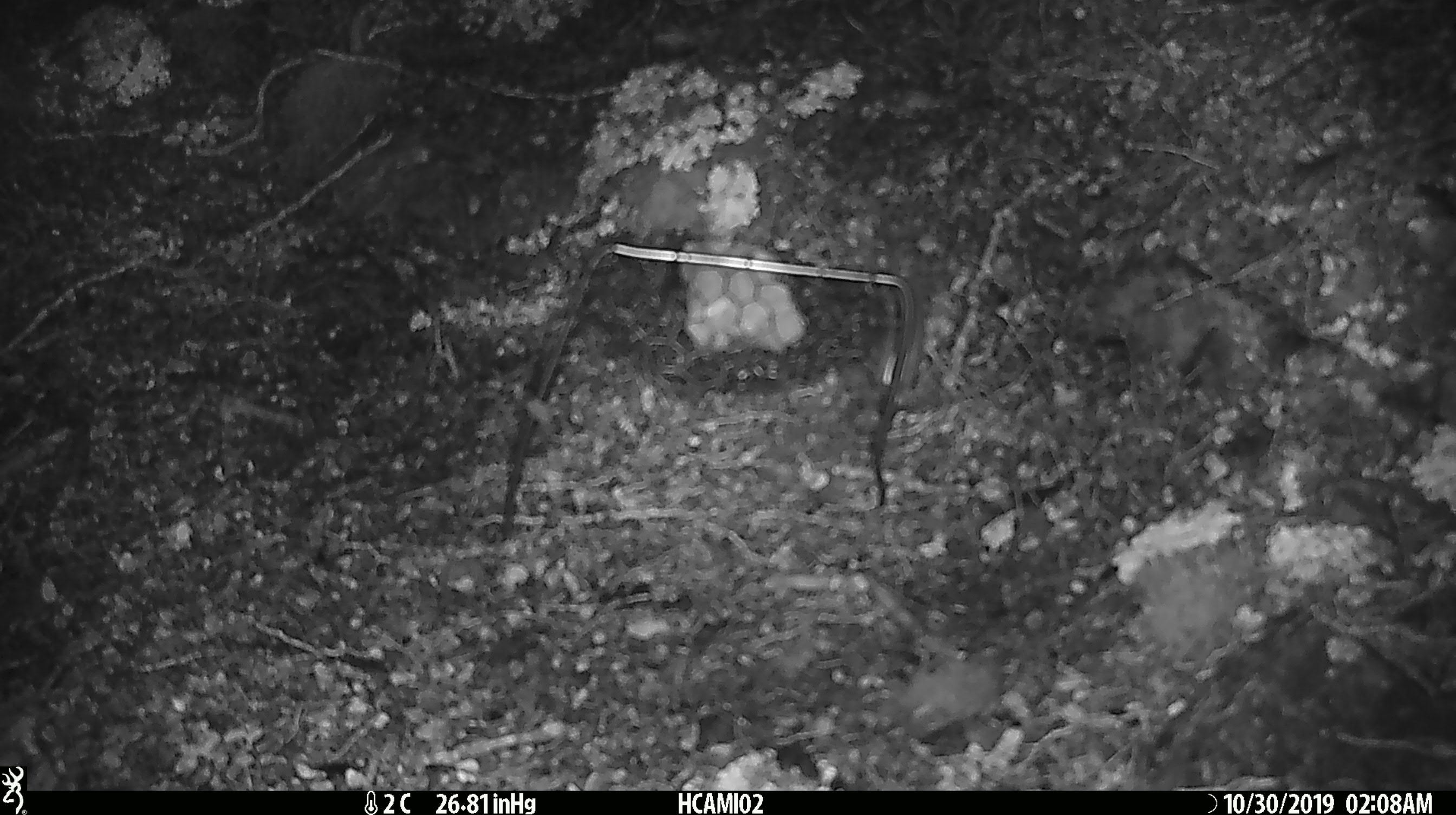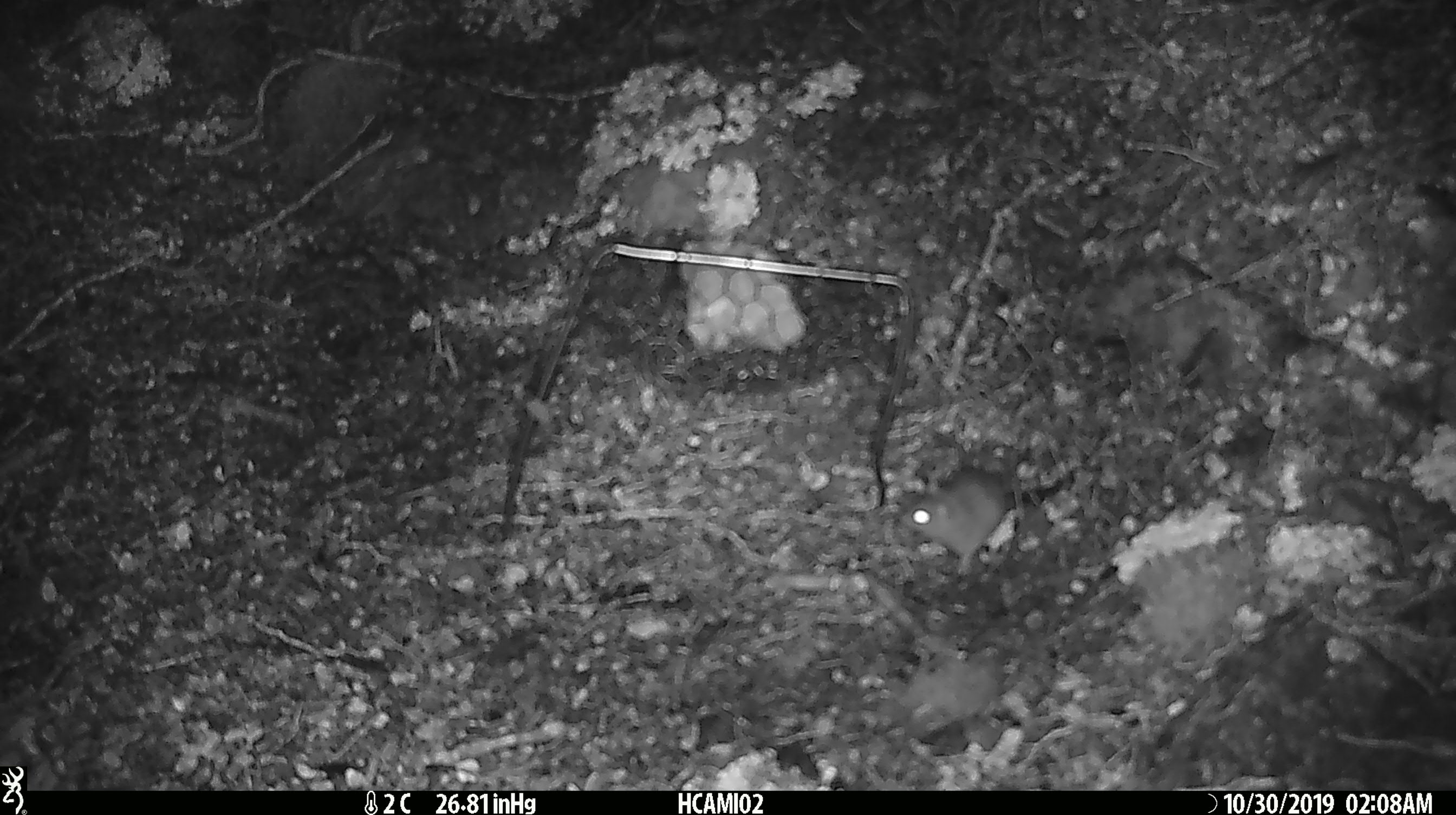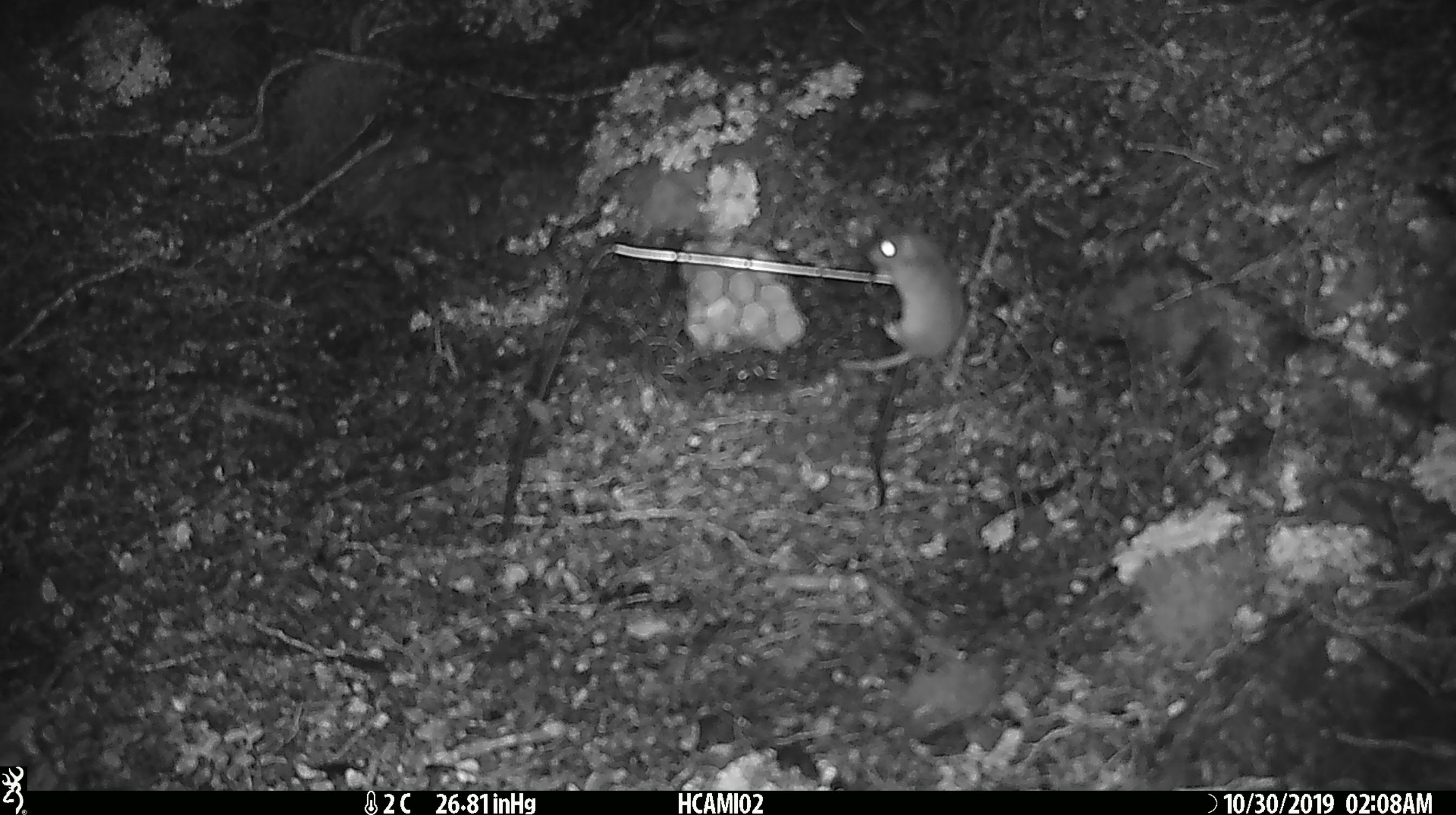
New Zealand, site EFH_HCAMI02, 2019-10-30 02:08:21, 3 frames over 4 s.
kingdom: Animalia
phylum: Chordata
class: Mammalia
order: Rodentia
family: Muridae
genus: Mus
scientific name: Mus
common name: mouse